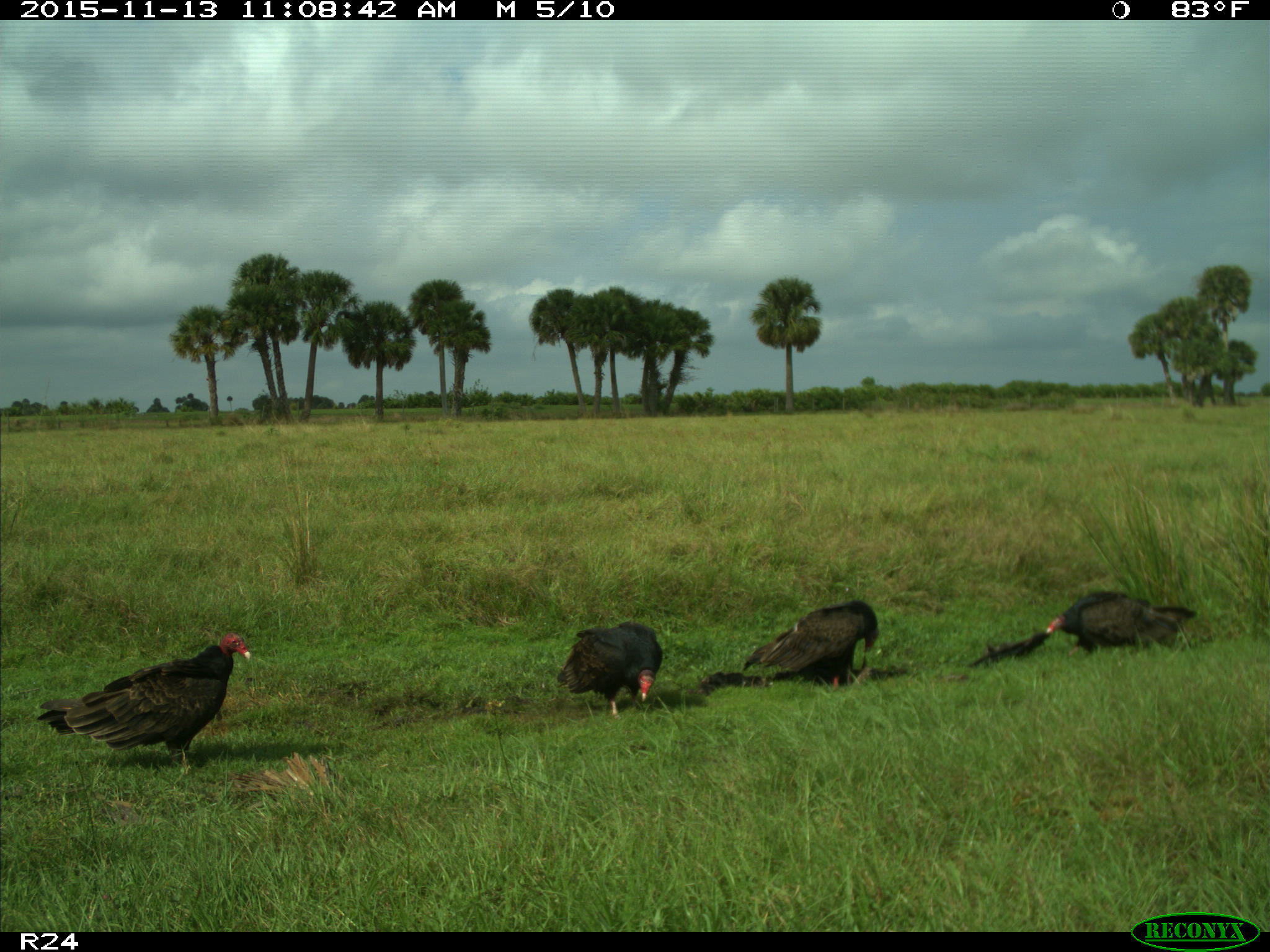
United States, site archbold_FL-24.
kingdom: Animalia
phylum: Chordata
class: Aves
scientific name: Aves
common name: birds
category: unidentified bird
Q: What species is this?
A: Unidentified bird (birds) (Aves).